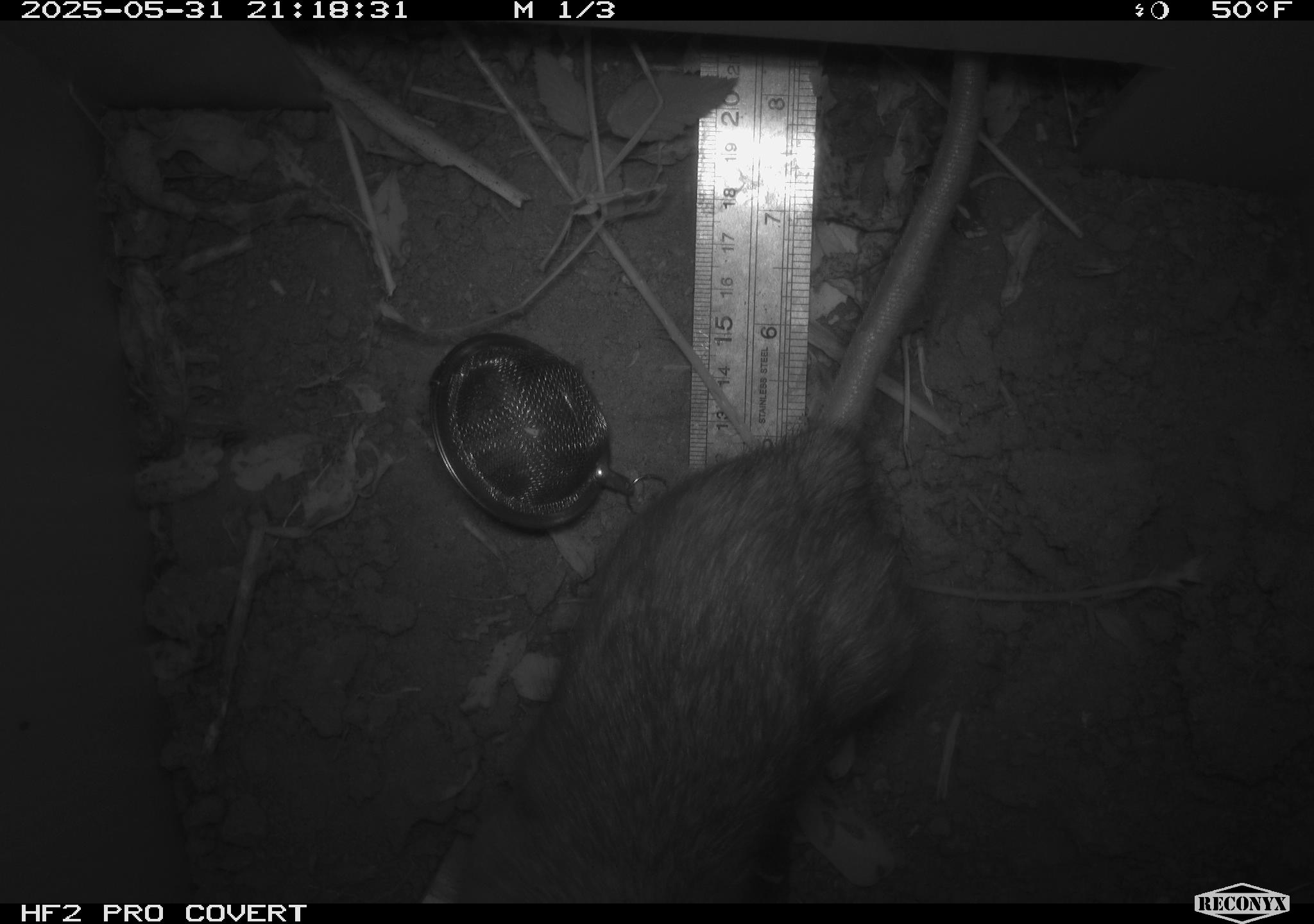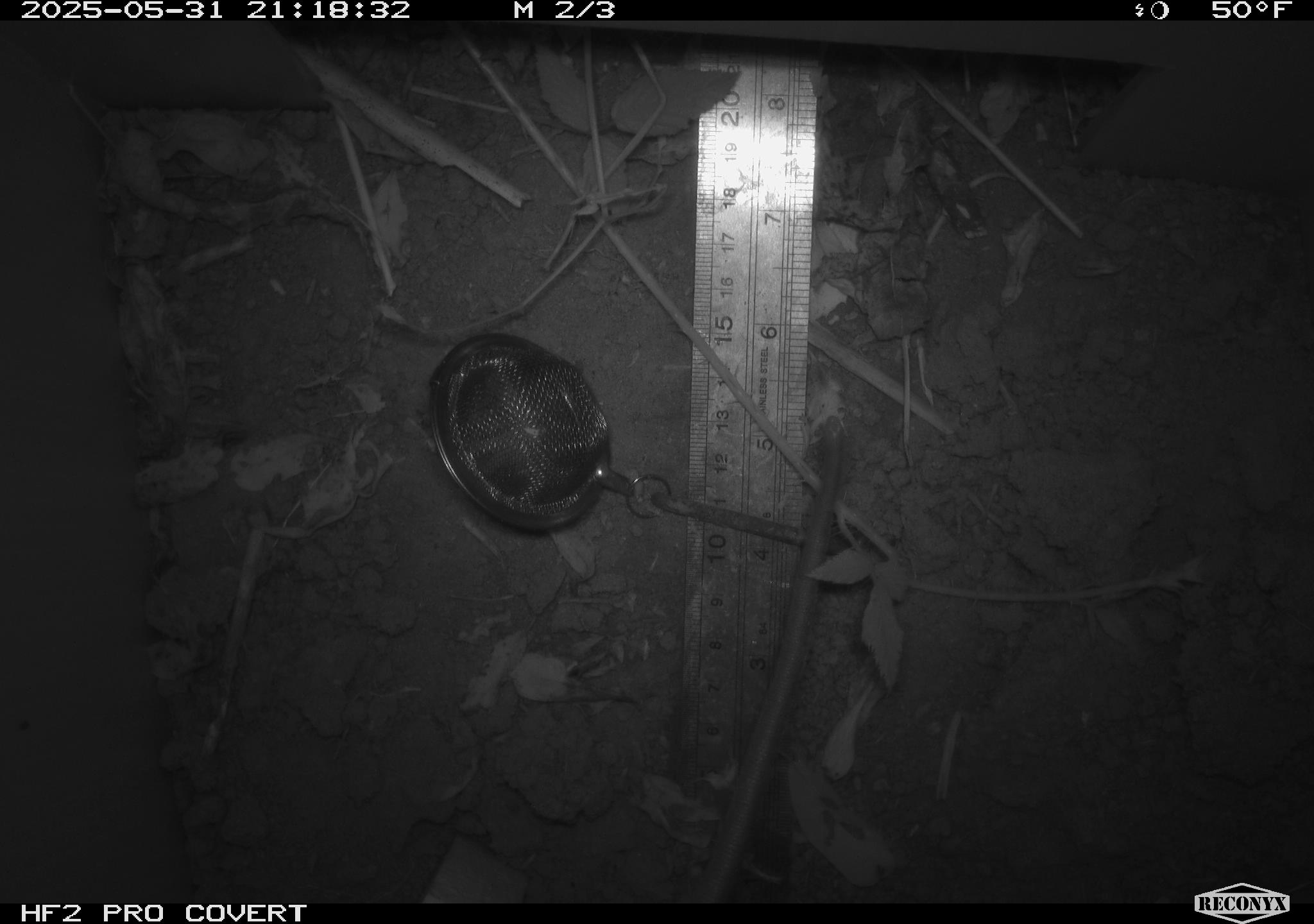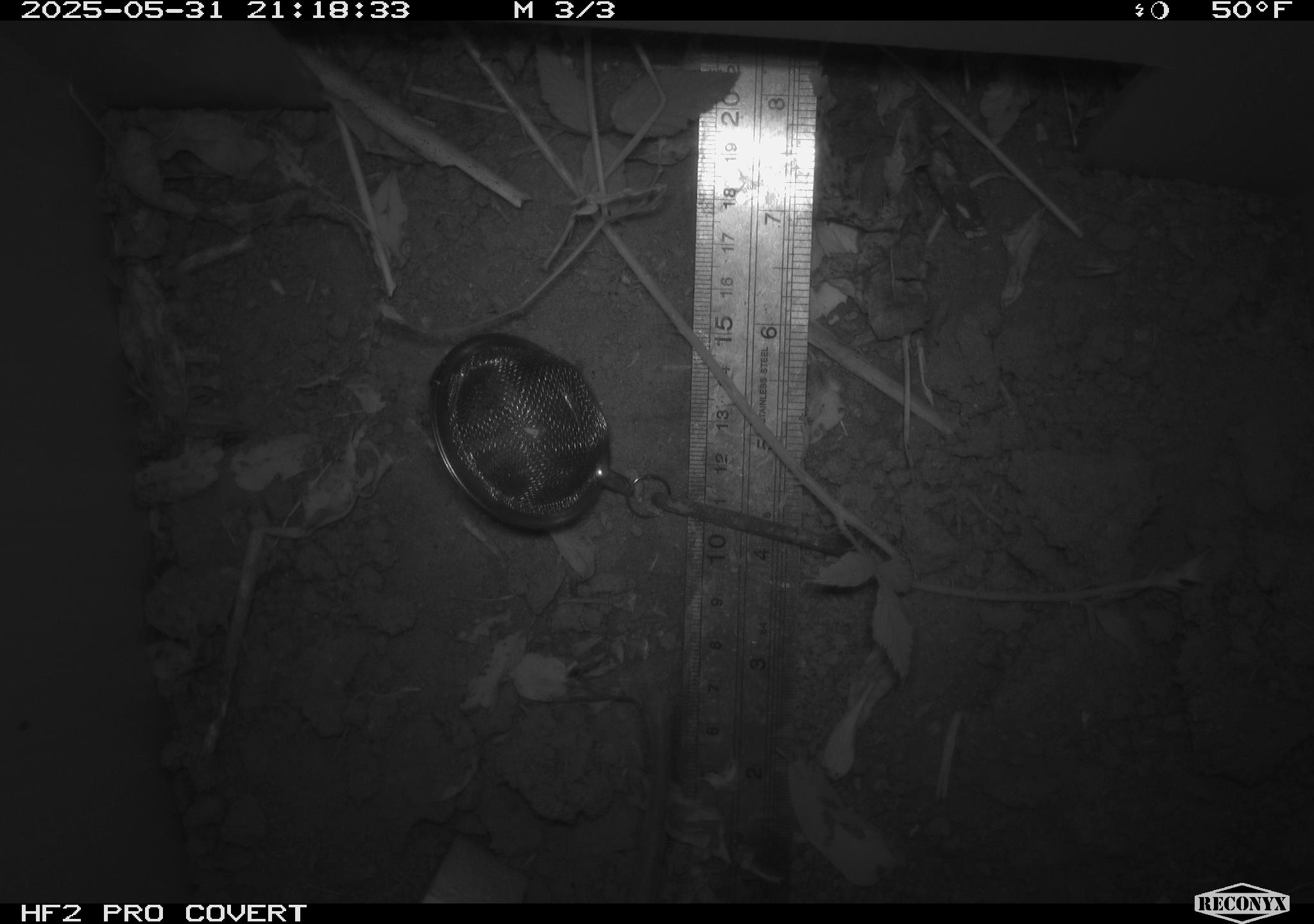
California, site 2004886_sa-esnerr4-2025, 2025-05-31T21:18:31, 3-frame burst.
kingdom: Animalia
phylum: Chordata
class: Mammalia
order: Rodentia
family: Muridae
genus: Rattus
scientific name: Rattus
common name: rat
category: rattus species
Rattus species (rat) (Rattus).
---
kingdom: Animalia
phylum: Chordata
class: Mammalia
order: Rodentia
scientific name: Rodentia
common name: rodent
Rodent (Rodentia).